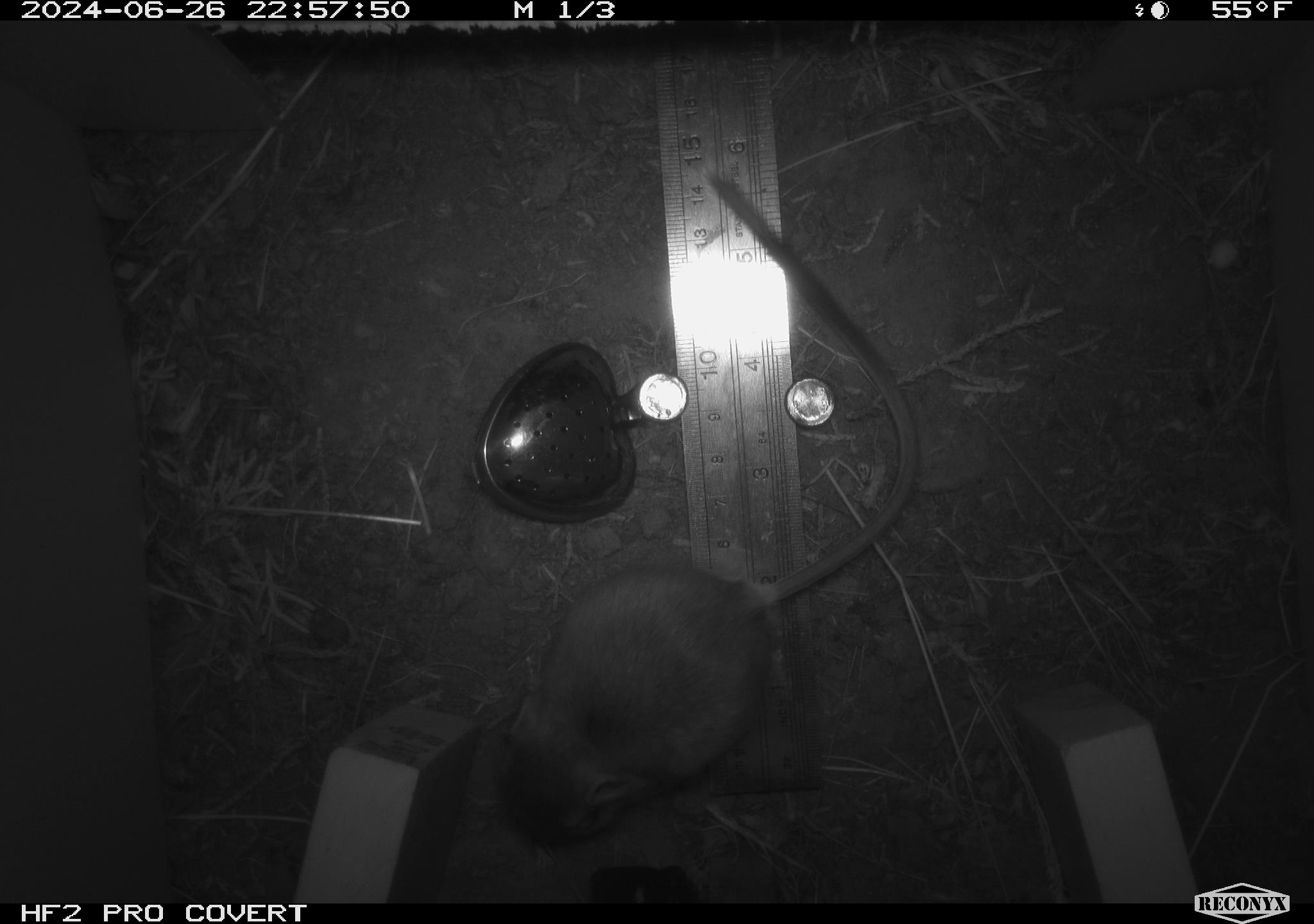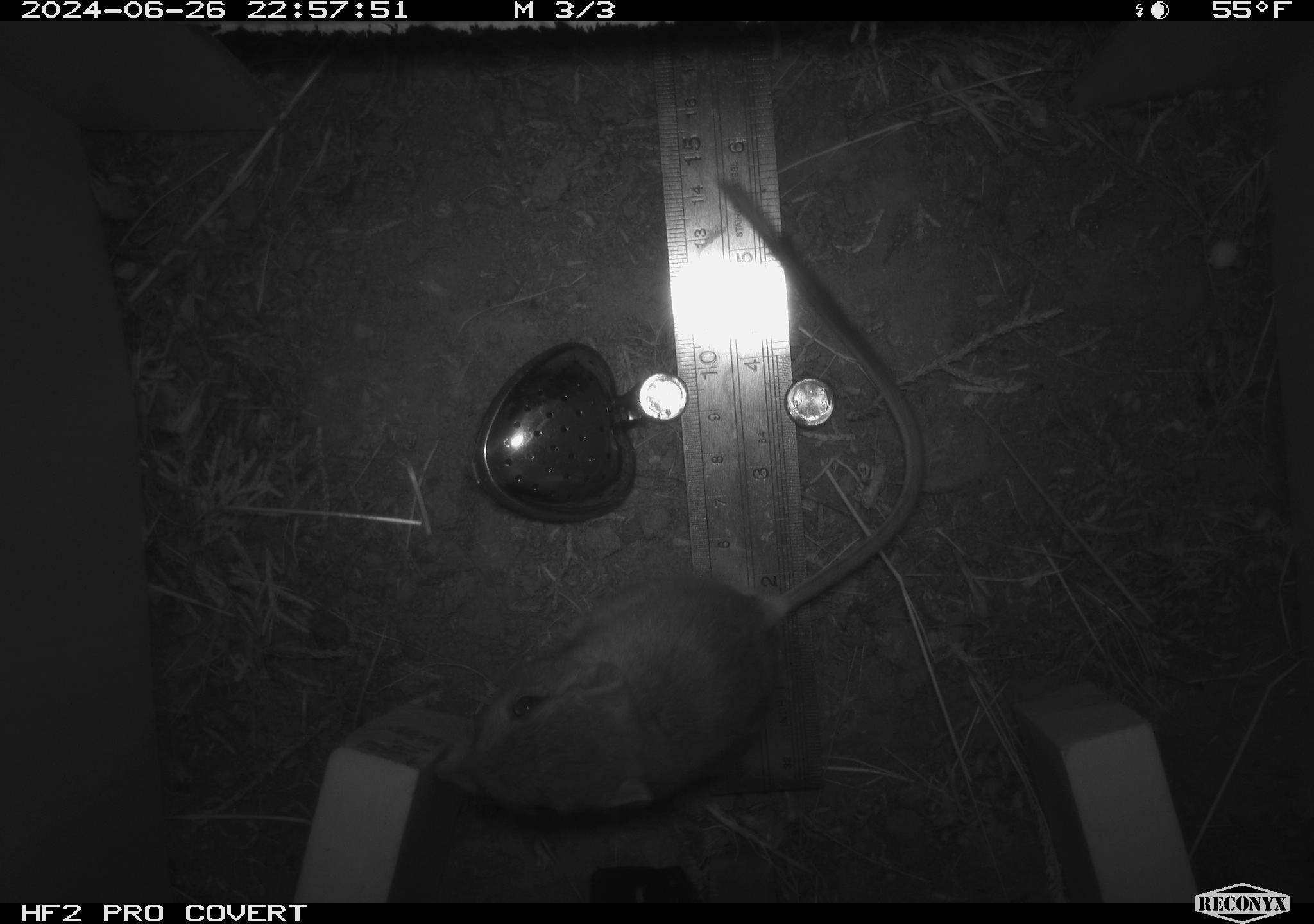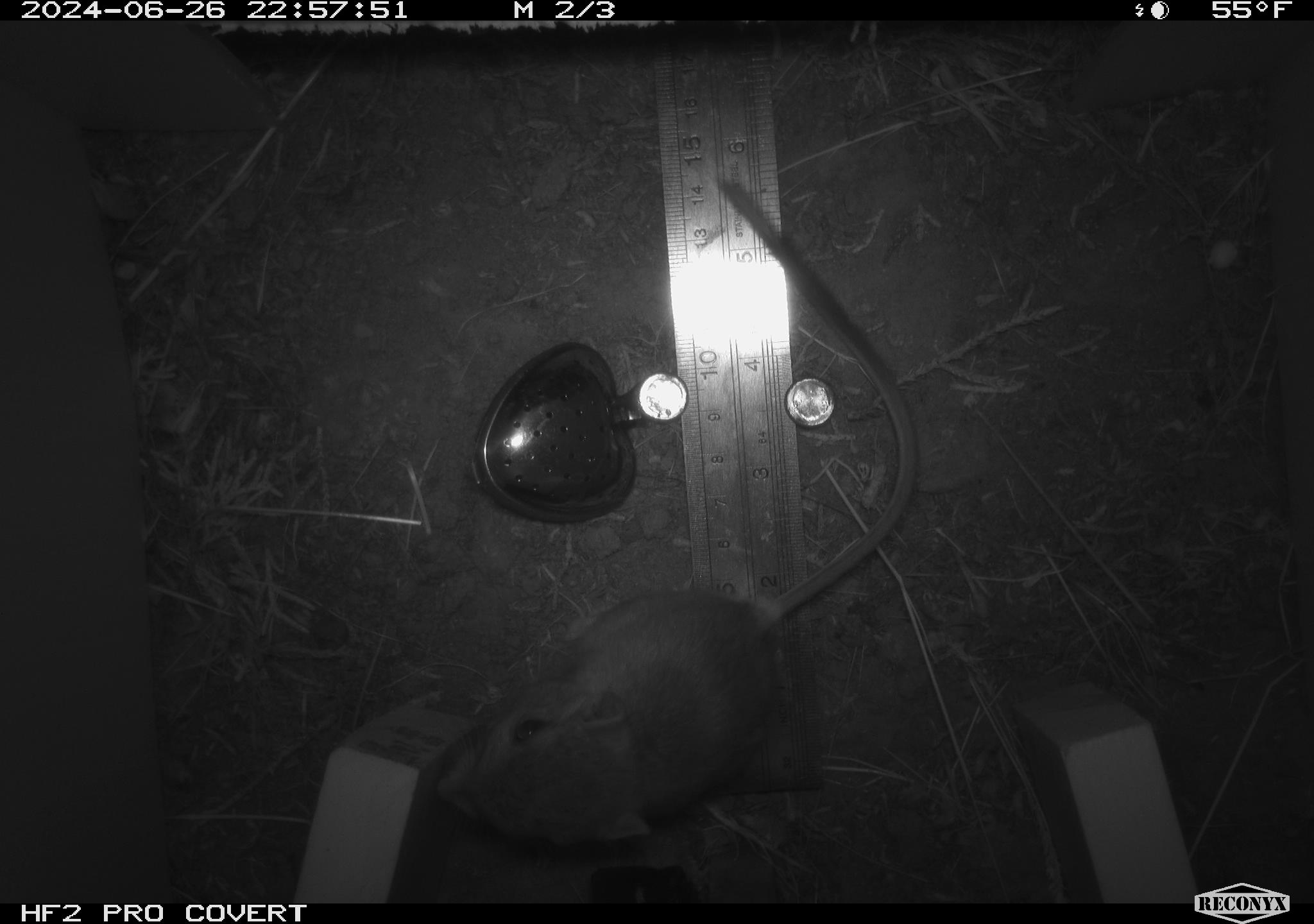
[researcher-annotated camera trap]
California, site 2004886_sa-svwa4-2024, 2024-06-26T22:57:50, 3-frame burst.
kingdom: Animalia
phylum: Chordata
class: Mammalia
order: Rodentia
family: Heteromyidae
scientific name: Heteromyidae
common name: kangaroo rats and pocket mice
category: heteromyidae family